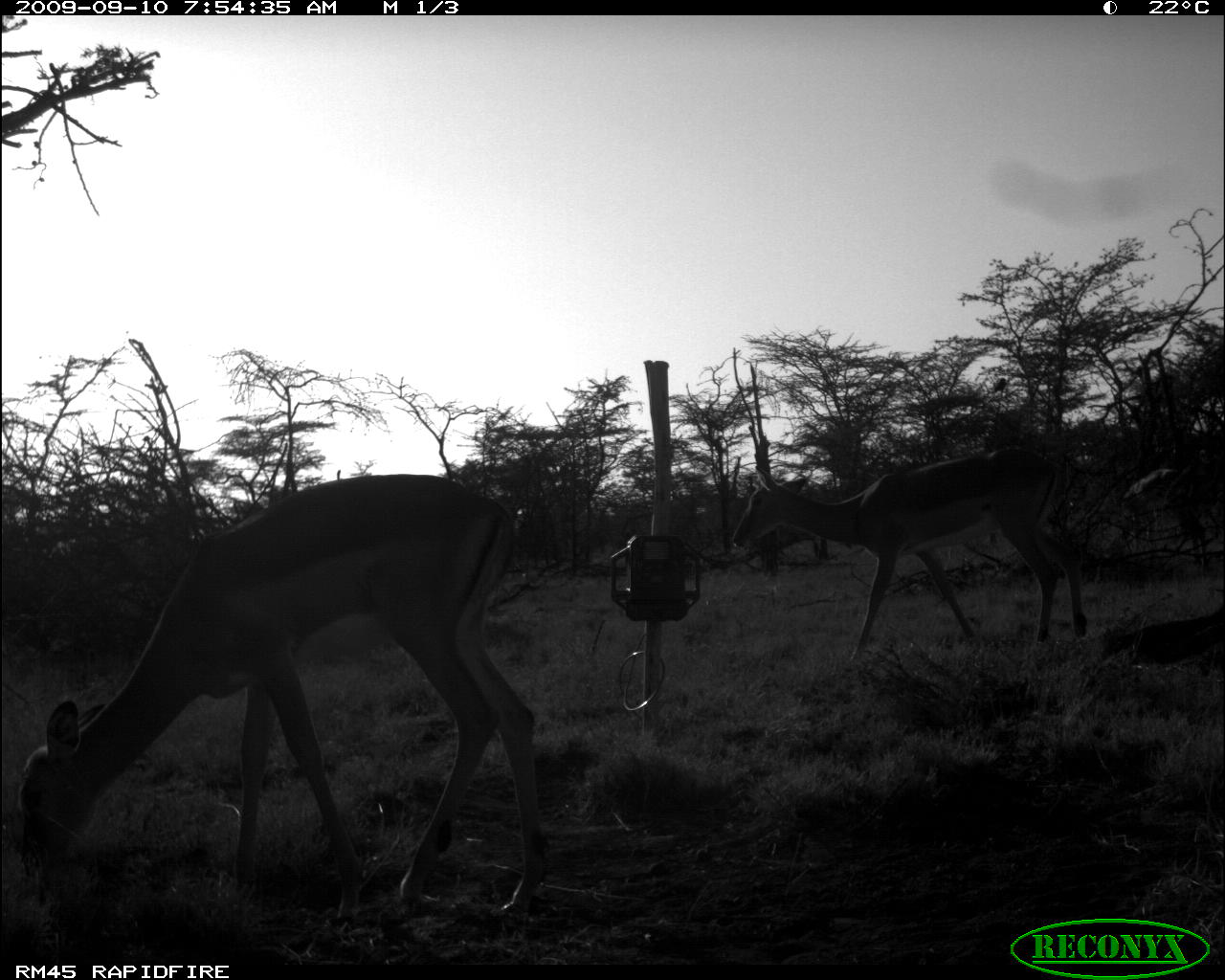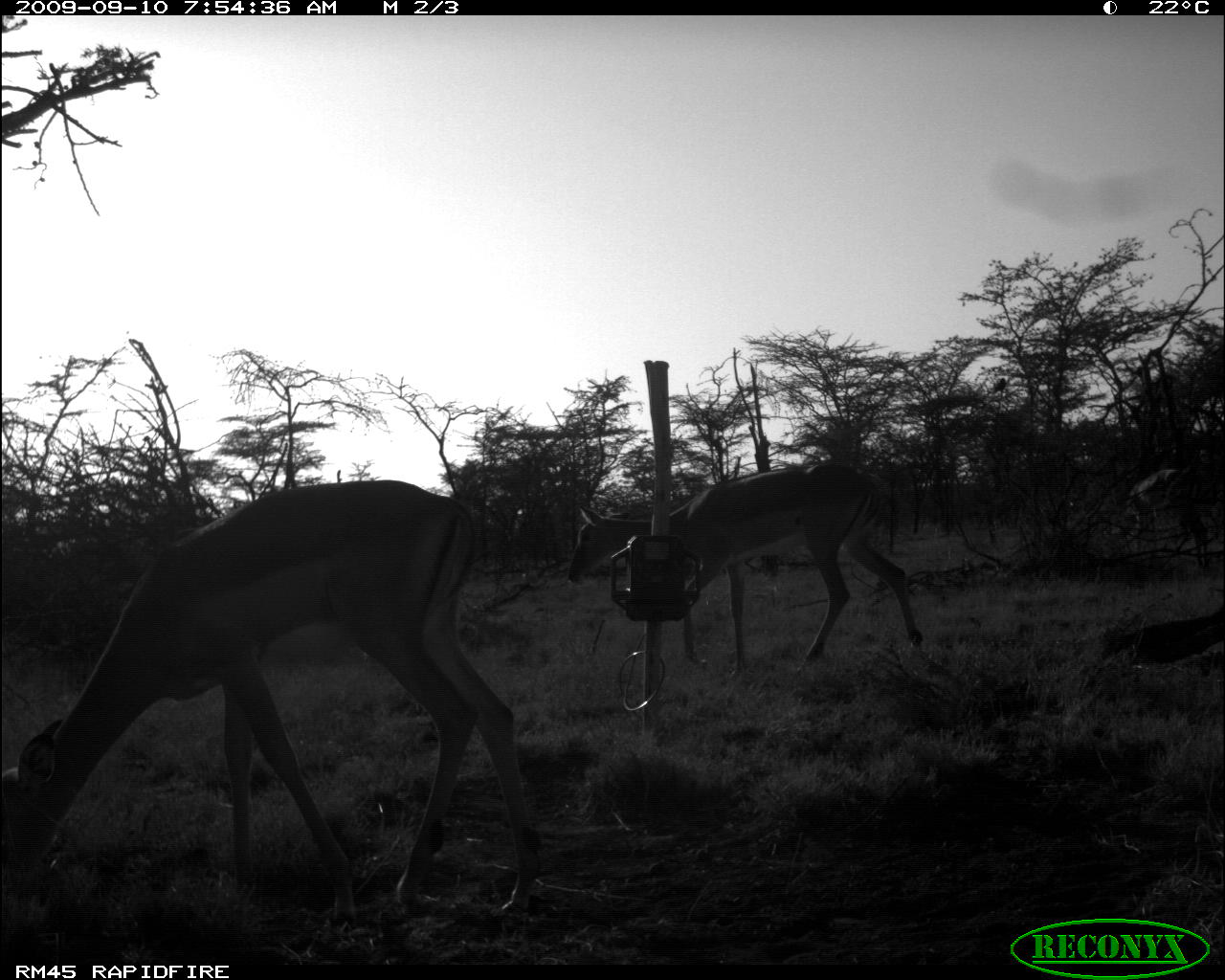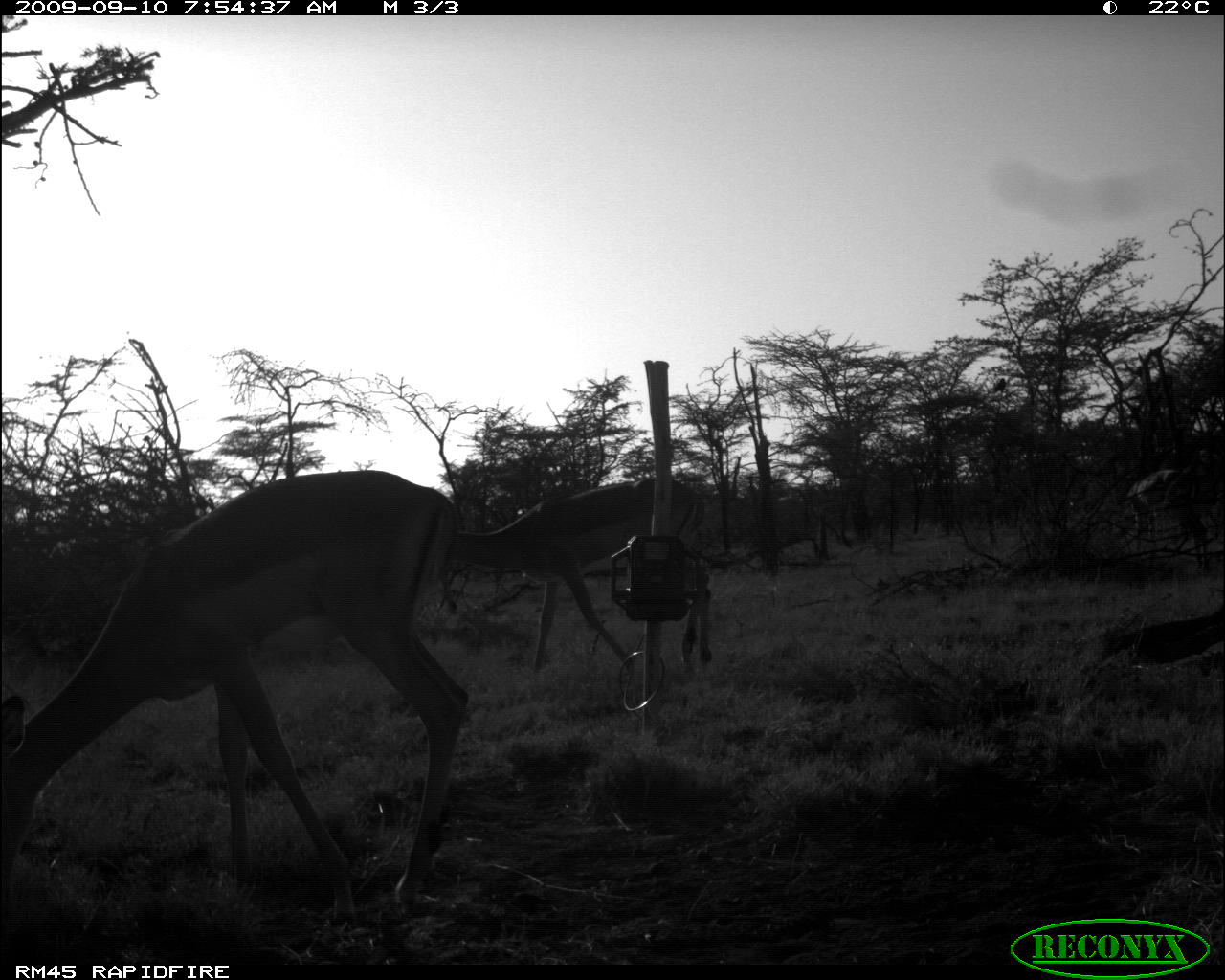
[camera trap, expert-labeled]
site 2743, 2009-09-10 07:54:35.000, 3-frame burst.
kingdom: Animalia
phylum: Chordata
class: Mammalia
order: Artiodactyla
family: Bovidae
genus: Nanger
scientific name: Nanger granti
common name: grant's gazelle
Nanger granti (grant's gazelle), count 3.